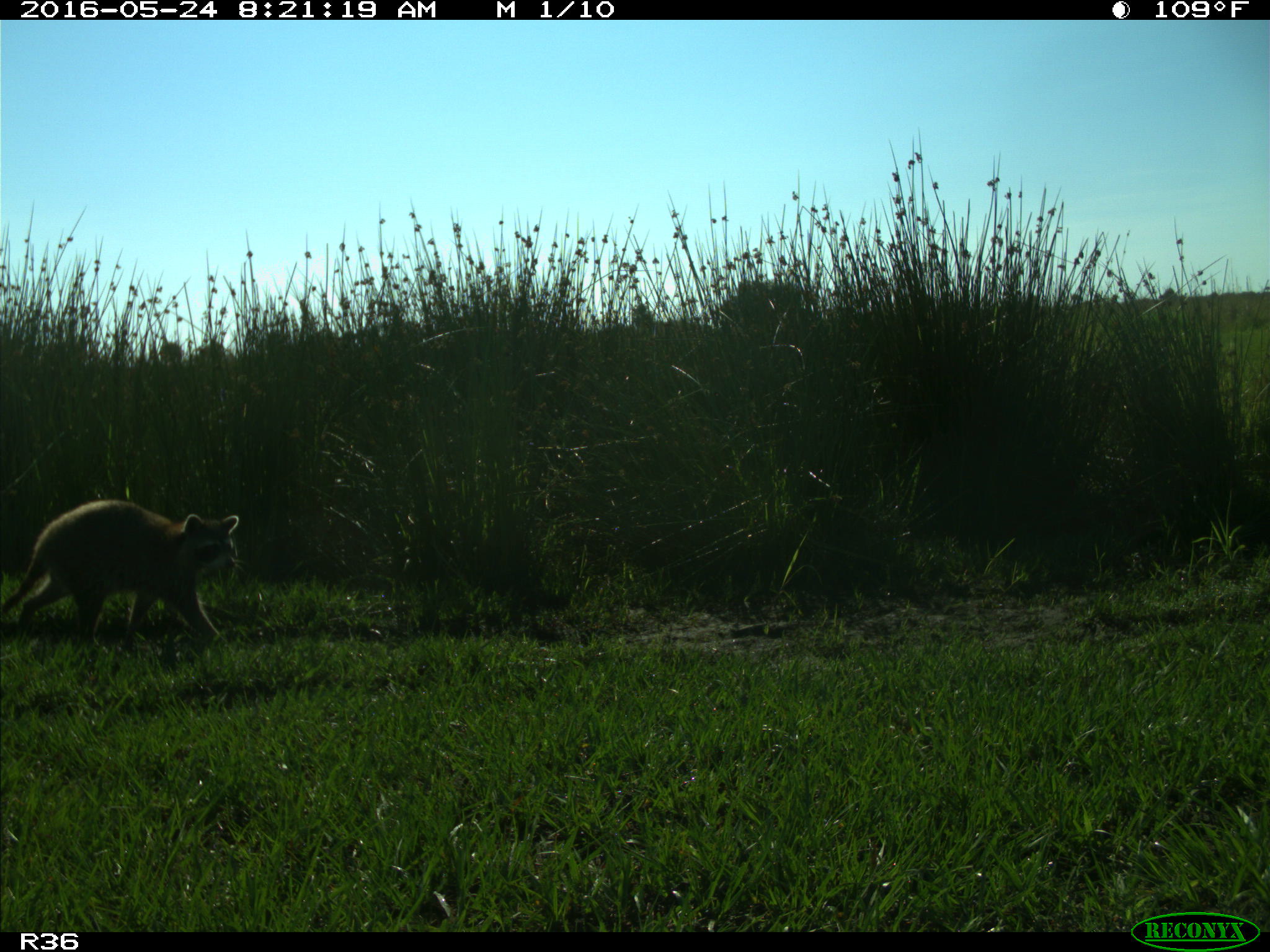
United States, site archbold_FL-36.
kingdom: Animalia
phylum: Chordata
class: Mammalia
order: Carnivora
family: Procyonidae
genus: Procyon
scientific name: Procyon lotor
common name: common raccoon